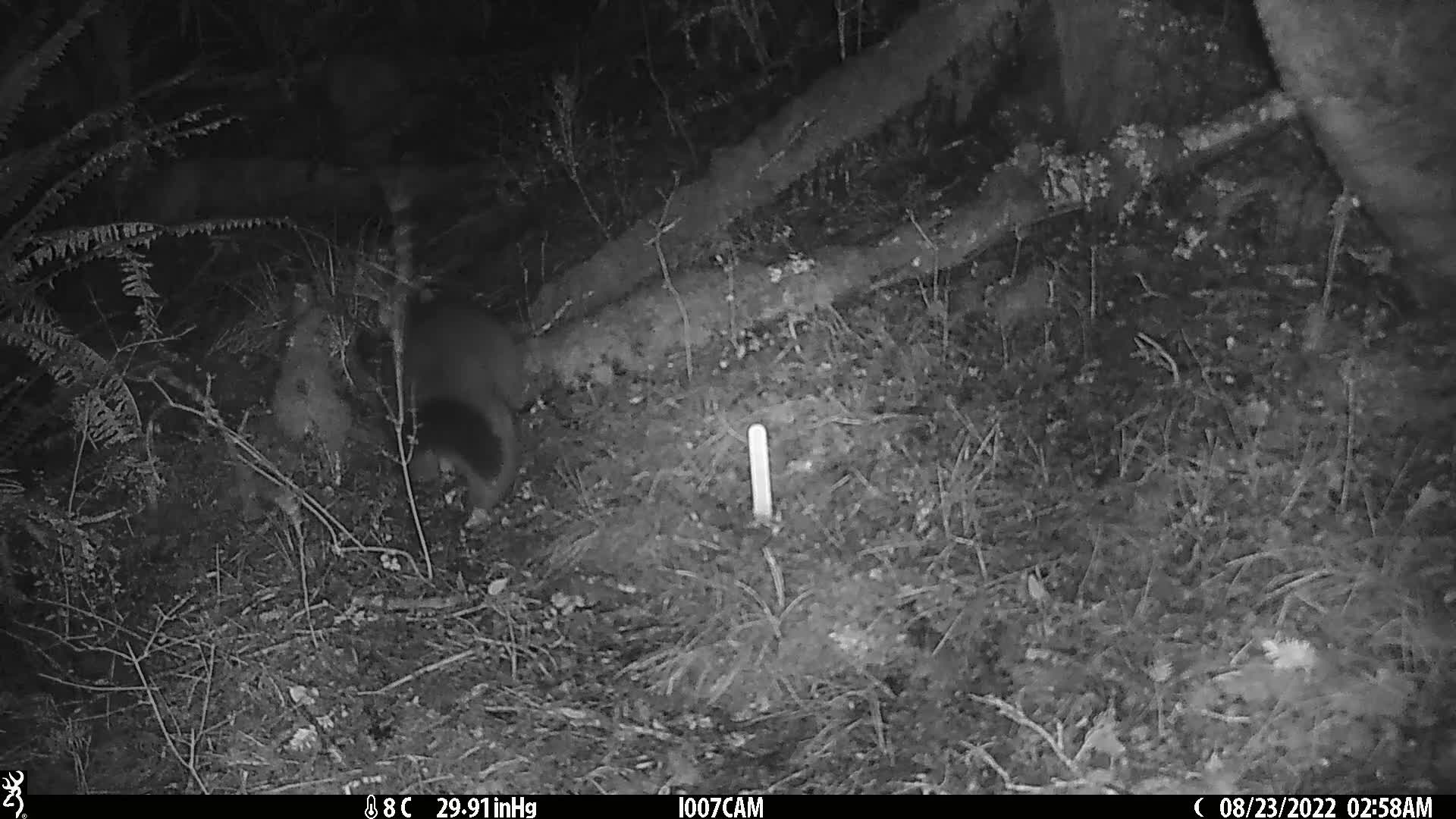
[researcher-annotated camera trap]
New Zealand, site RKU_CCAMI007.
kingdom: Animalia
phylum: Chordata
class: Mammalia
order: Diprotodontia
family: Phalangeridae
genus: Trichosurus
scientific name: Trichosurus vulpecula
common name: common brushtail possum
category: possum